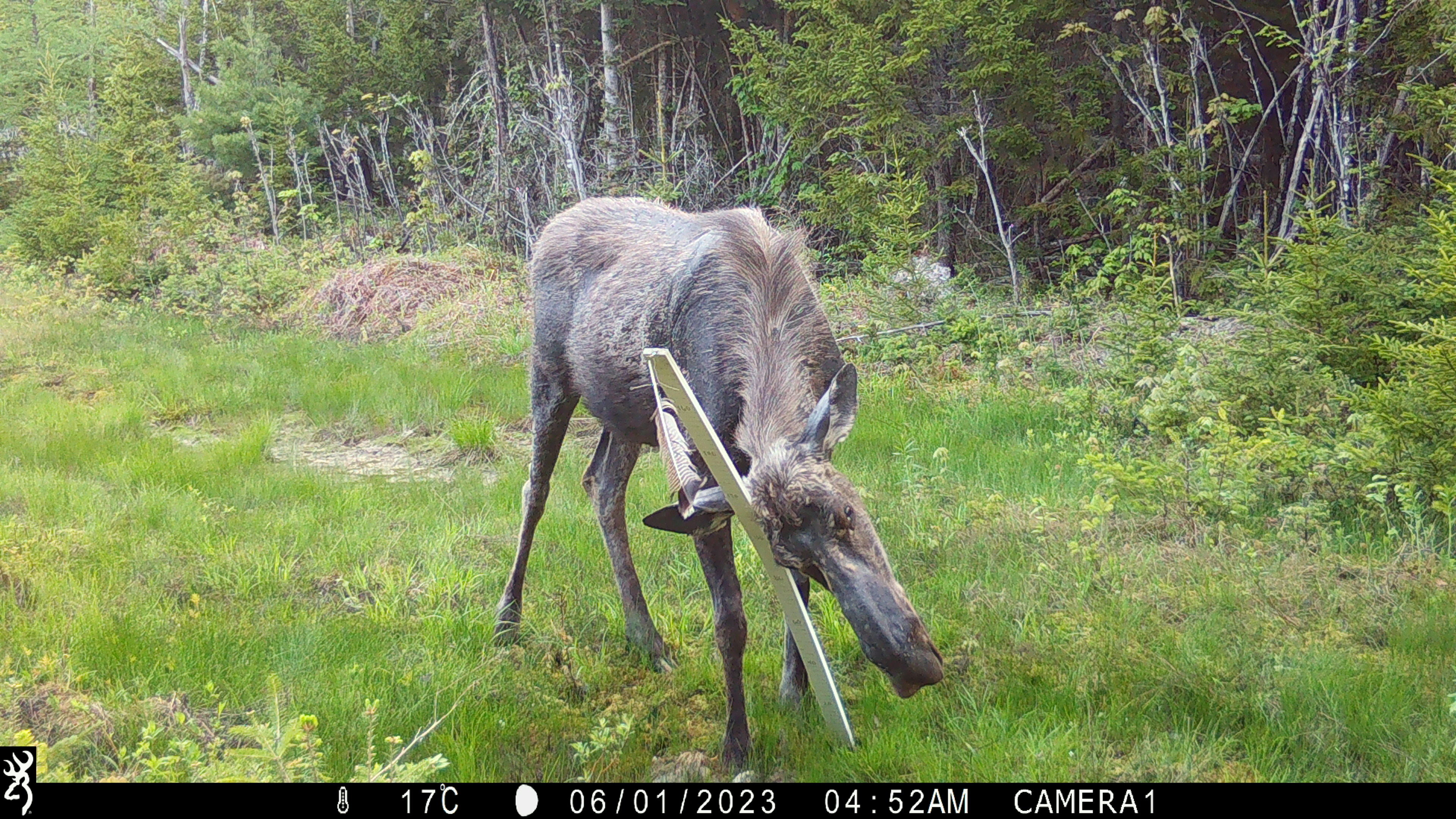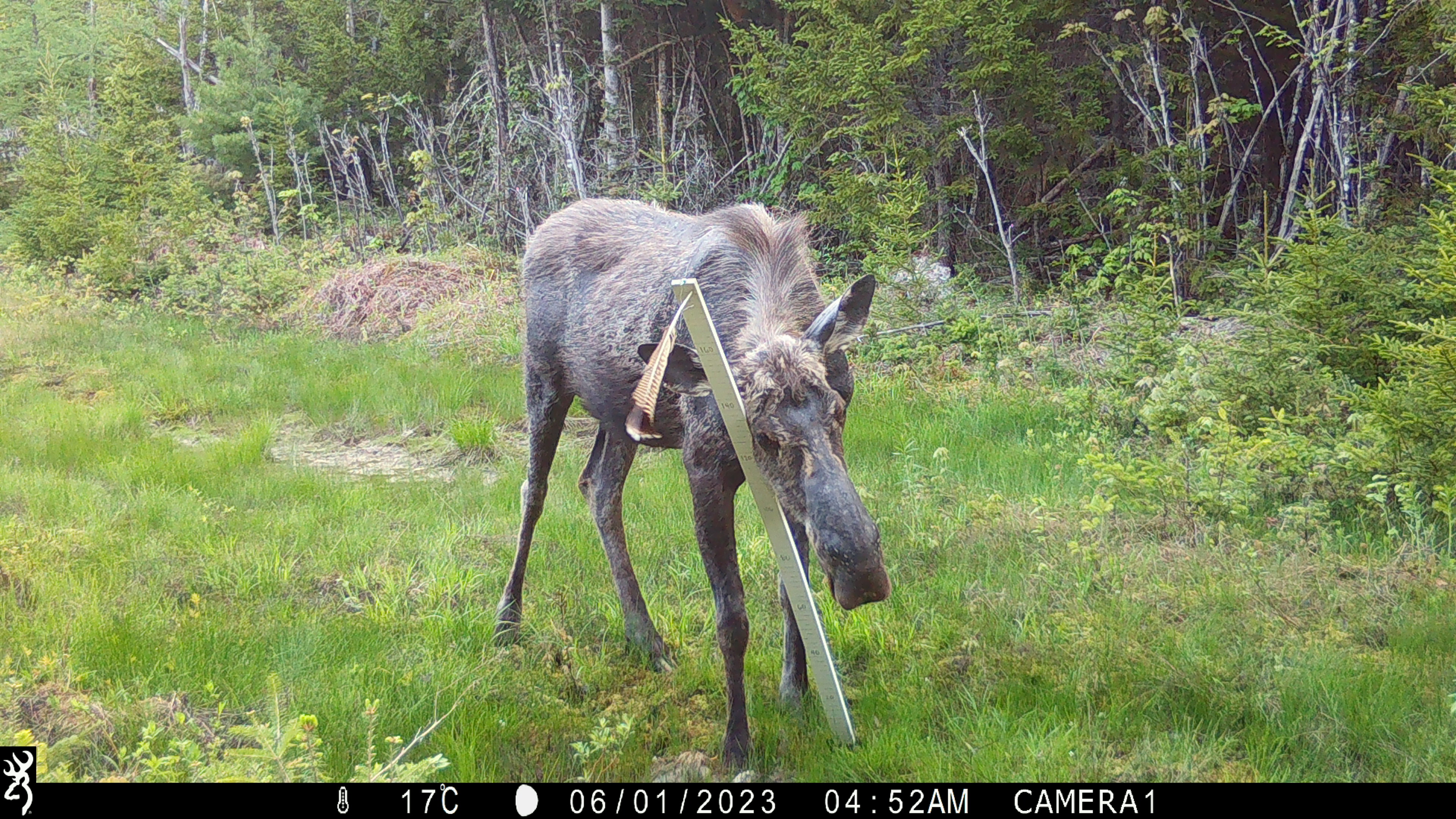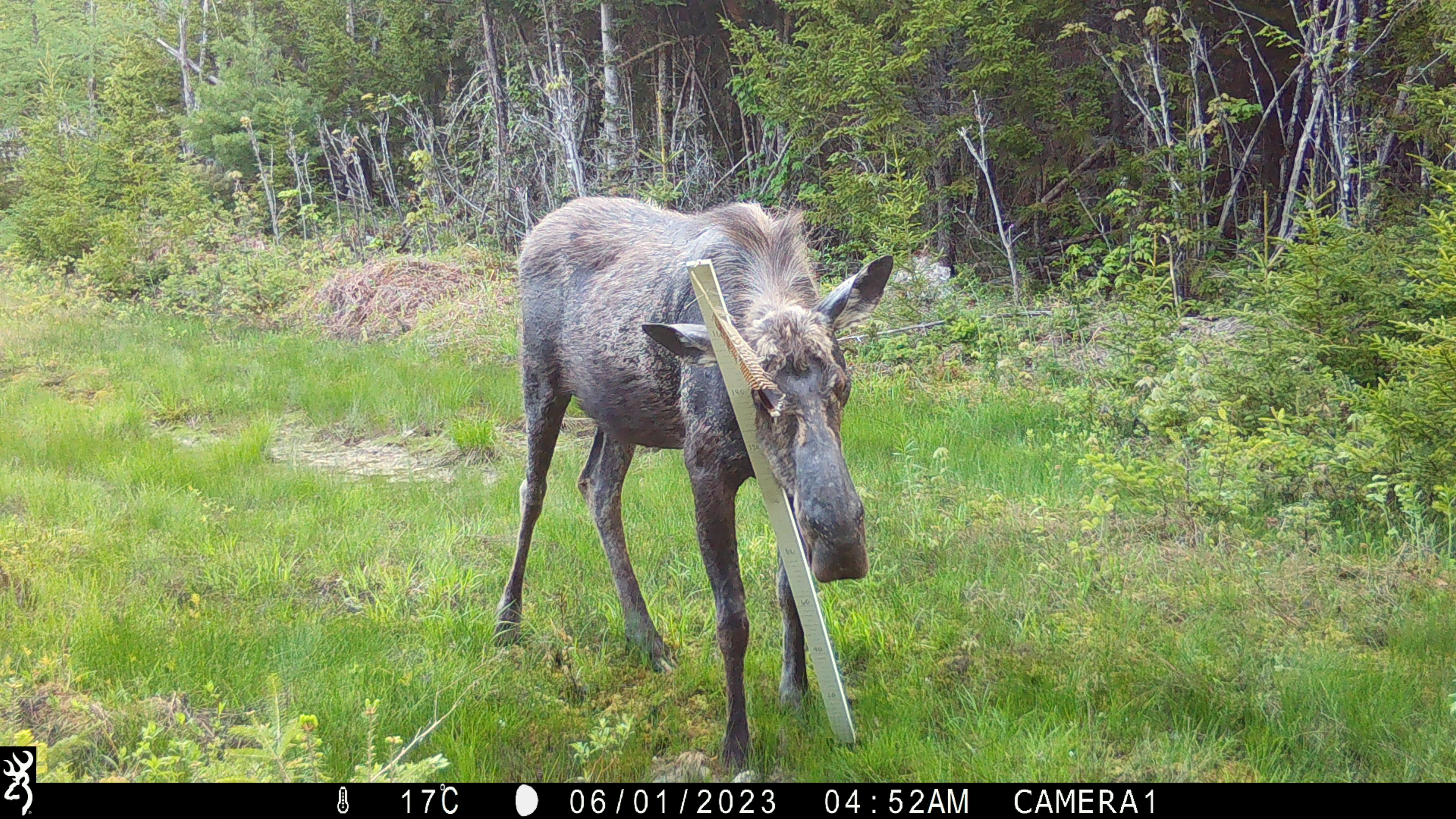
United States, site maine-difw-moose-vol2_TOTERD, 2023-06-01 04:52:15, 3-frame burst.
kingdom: Animalia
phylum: Chordata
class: Mammalia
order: Artiodactyla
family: Cervidae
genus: Alces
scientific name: Alces alces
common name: moose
Moose (Alces alces).